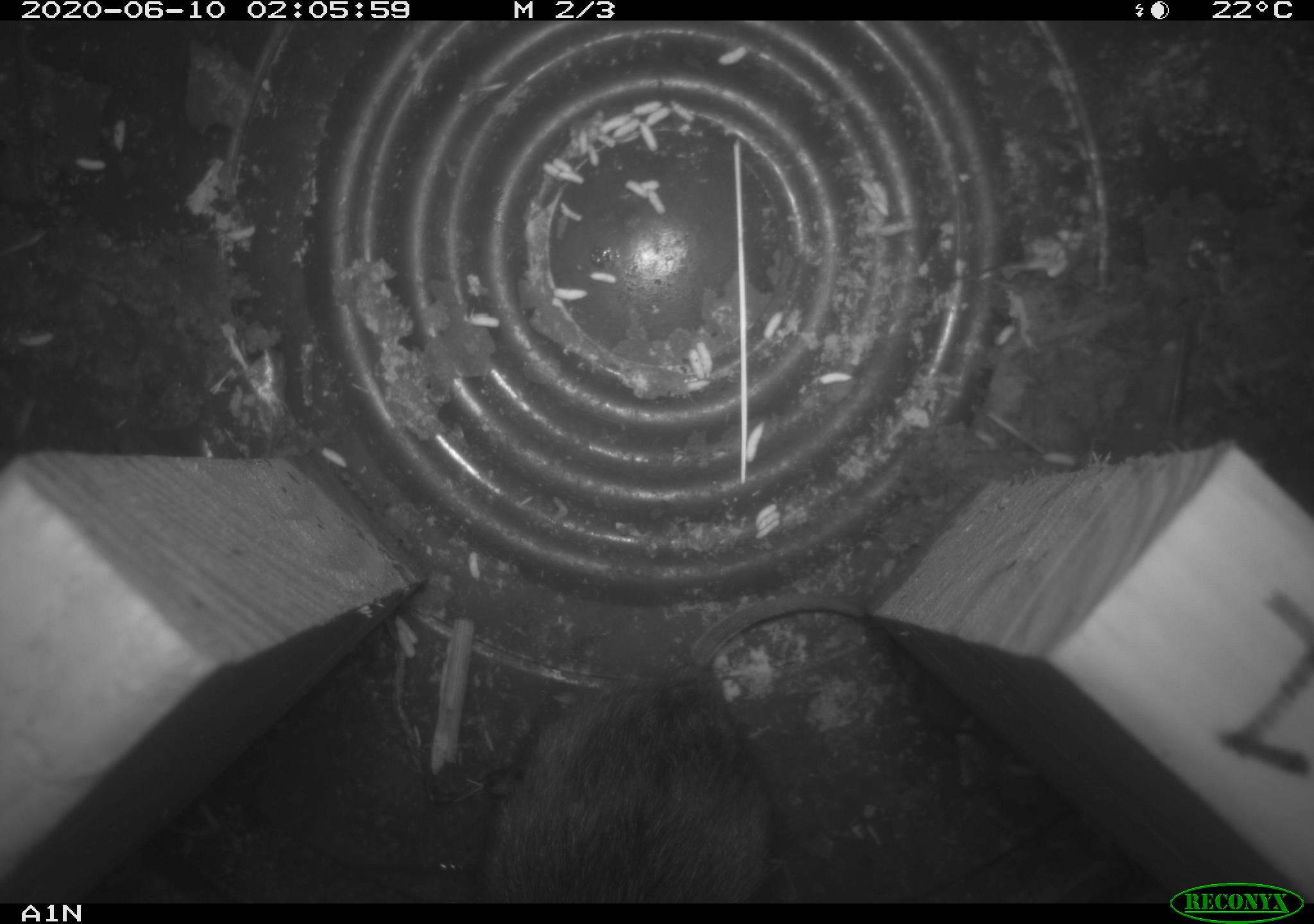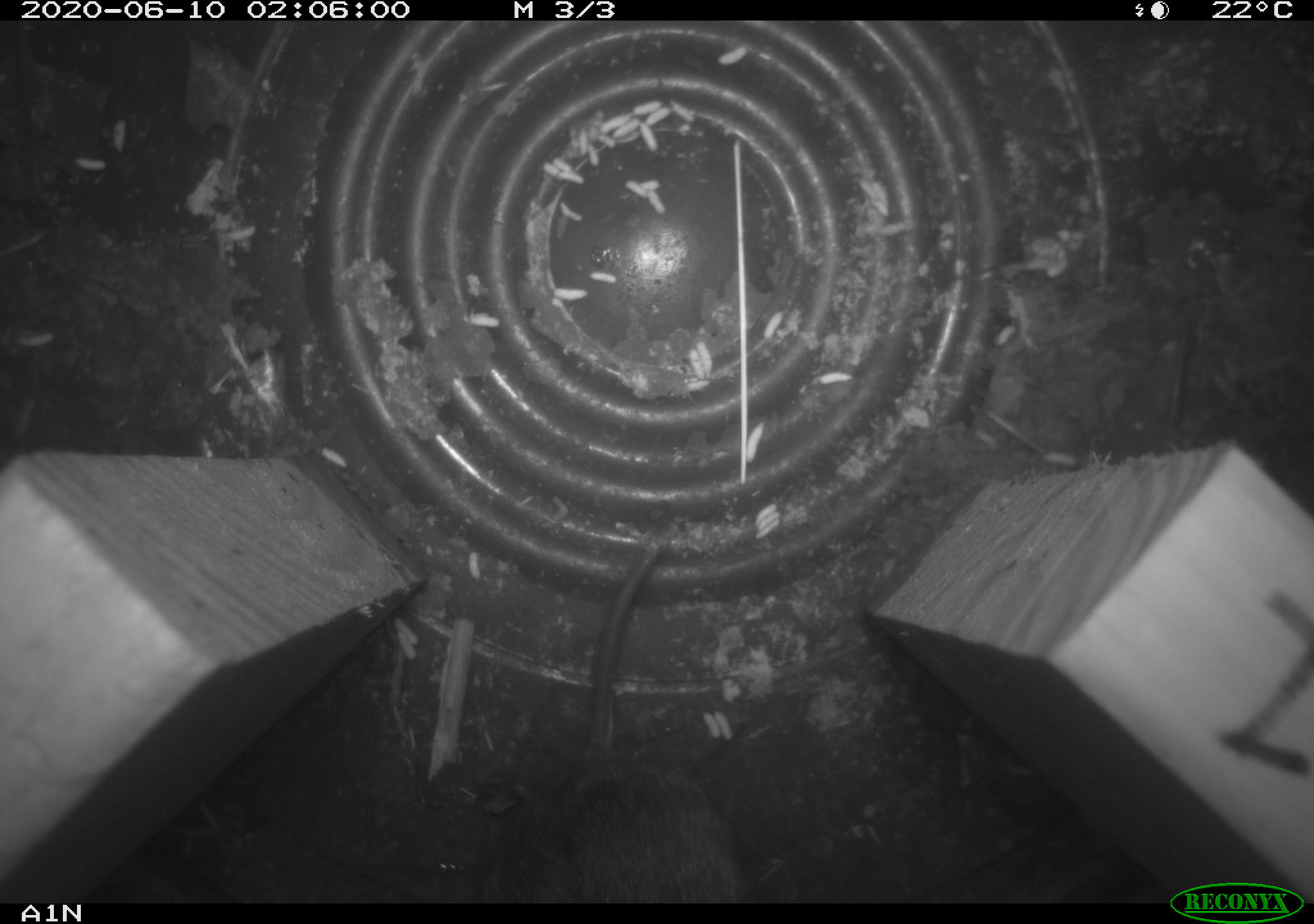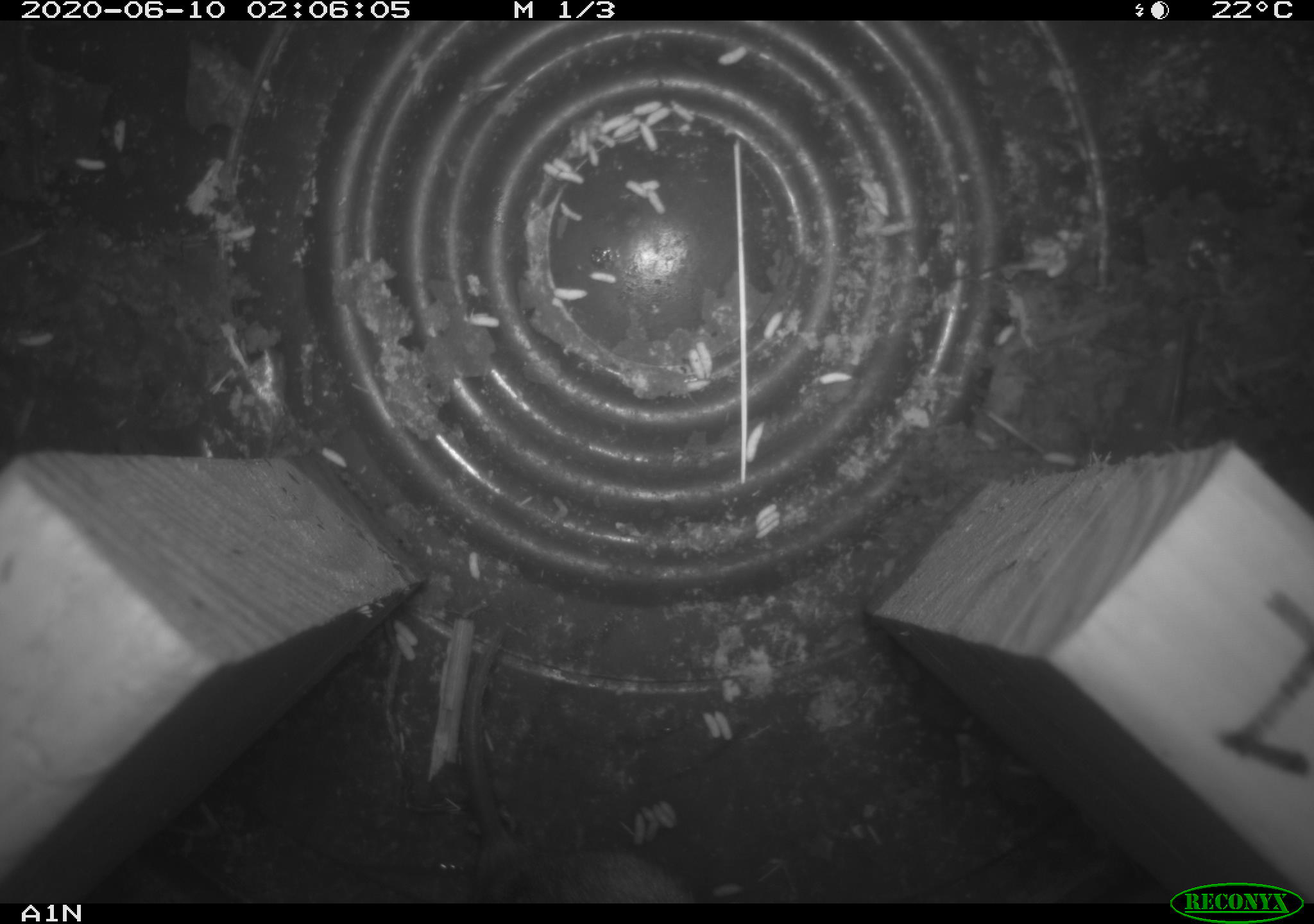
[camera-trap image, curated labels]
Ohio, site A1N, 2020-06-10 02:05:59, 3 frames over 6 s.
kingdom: Animalia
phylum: Chordata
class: Mammalia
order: Rodentia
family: Cricetidae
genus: Microtus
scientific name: Microtus pennsylvanicus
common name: meadow vole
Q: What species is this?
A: Meadow vole (Microtus pennsylvanicus).